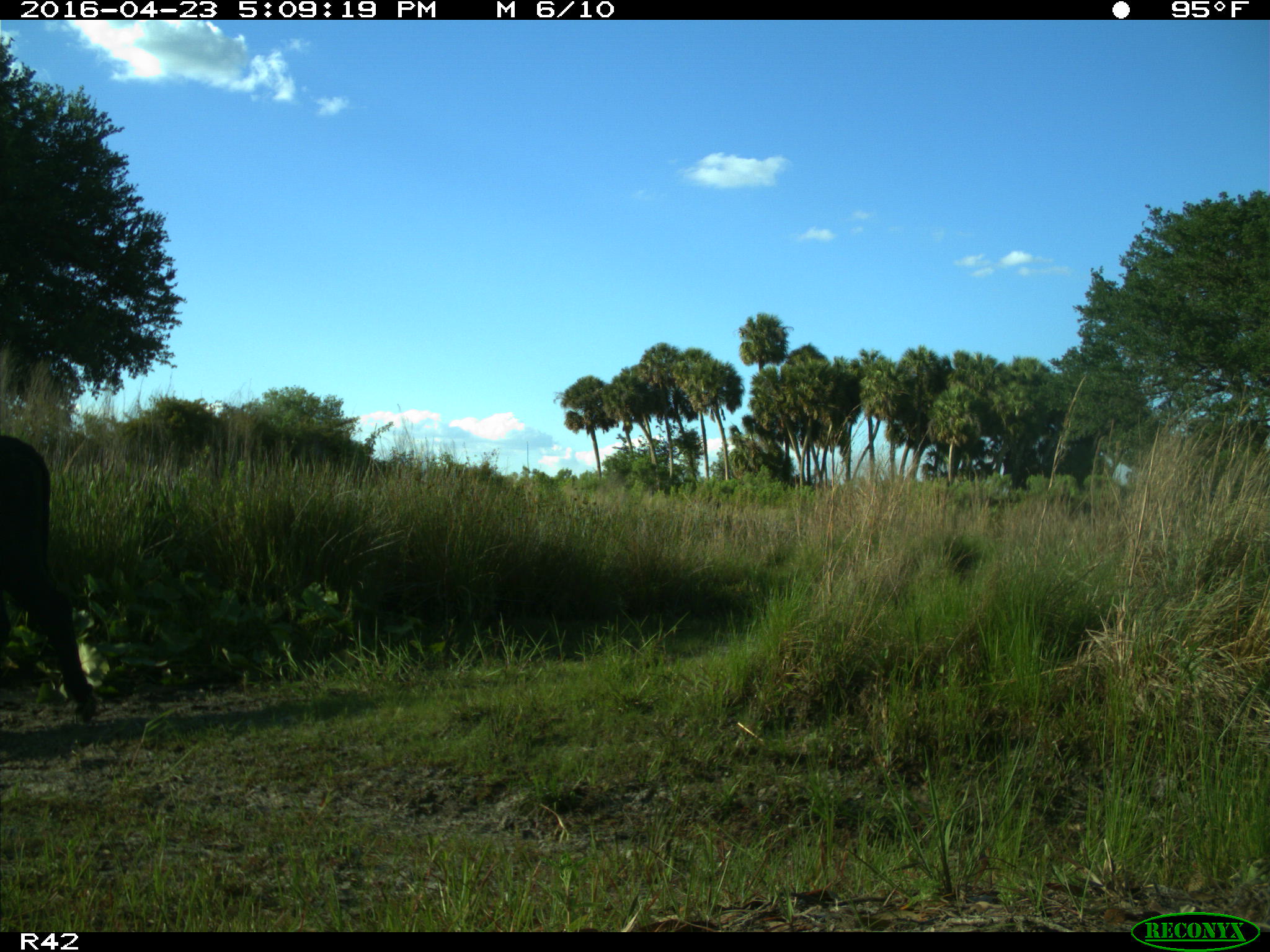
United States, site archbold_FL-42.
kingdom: Animalia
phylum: Chordata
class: Mammalia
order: Artiodactyla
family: Bovidae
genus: Bos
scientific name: Bos taurus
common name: domestic cow